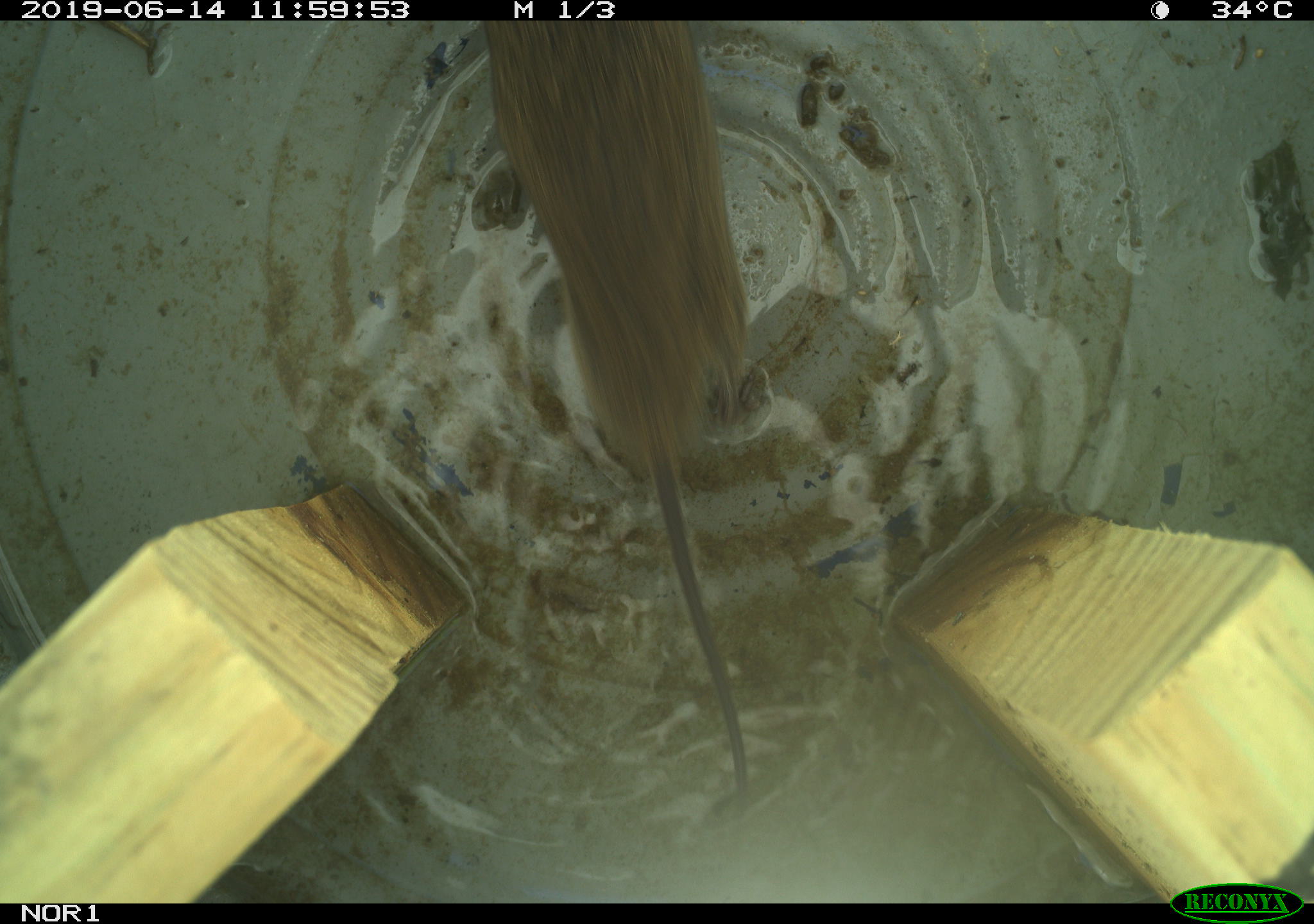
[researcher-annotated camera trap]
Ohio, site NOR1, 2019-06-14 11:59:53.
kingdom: Animalia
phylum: Chordata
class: Mammalia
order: Rodentia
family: Cricetidae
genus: Microtus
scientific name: Microtus pennsylvanicus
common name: meadow vole